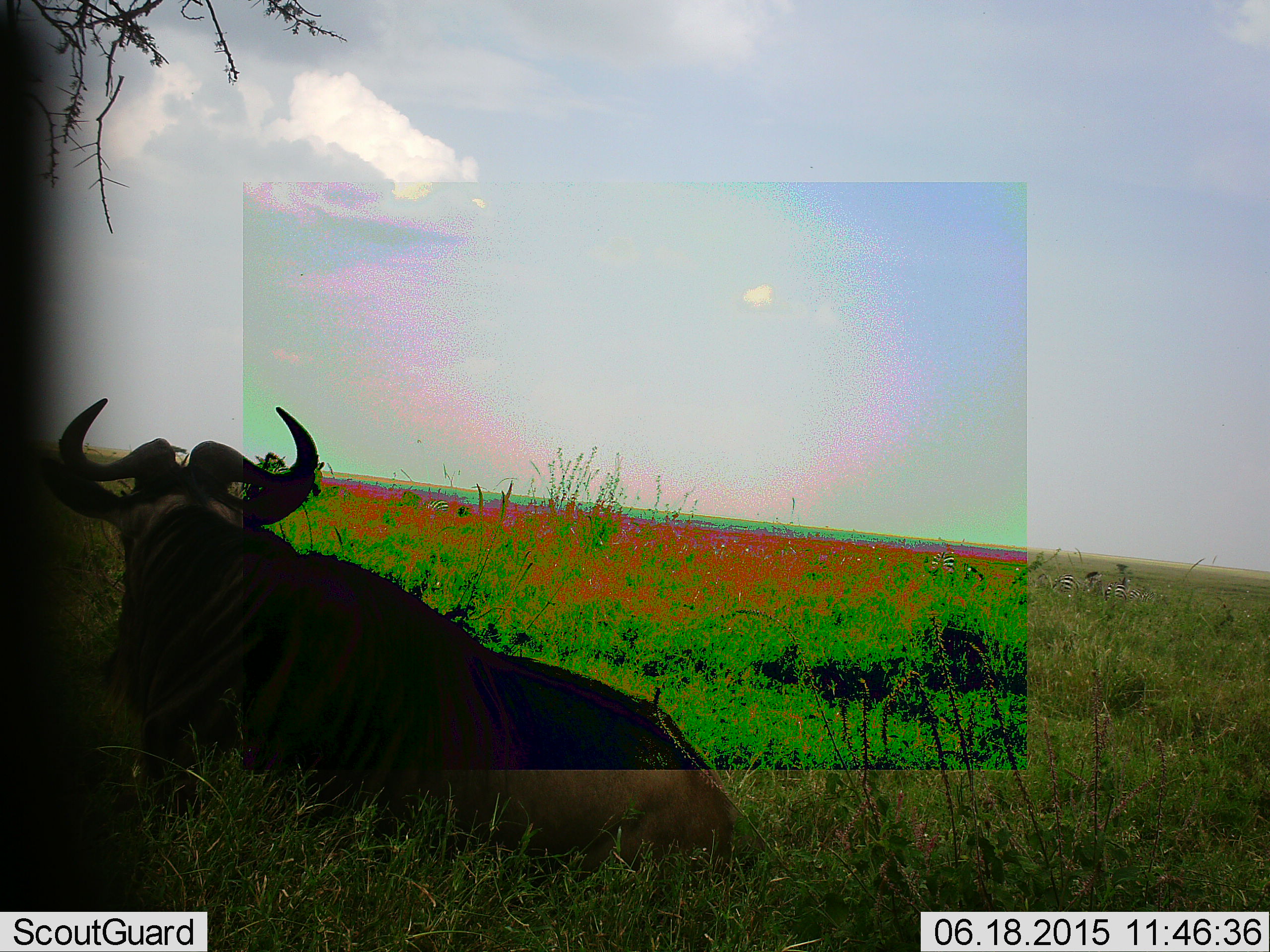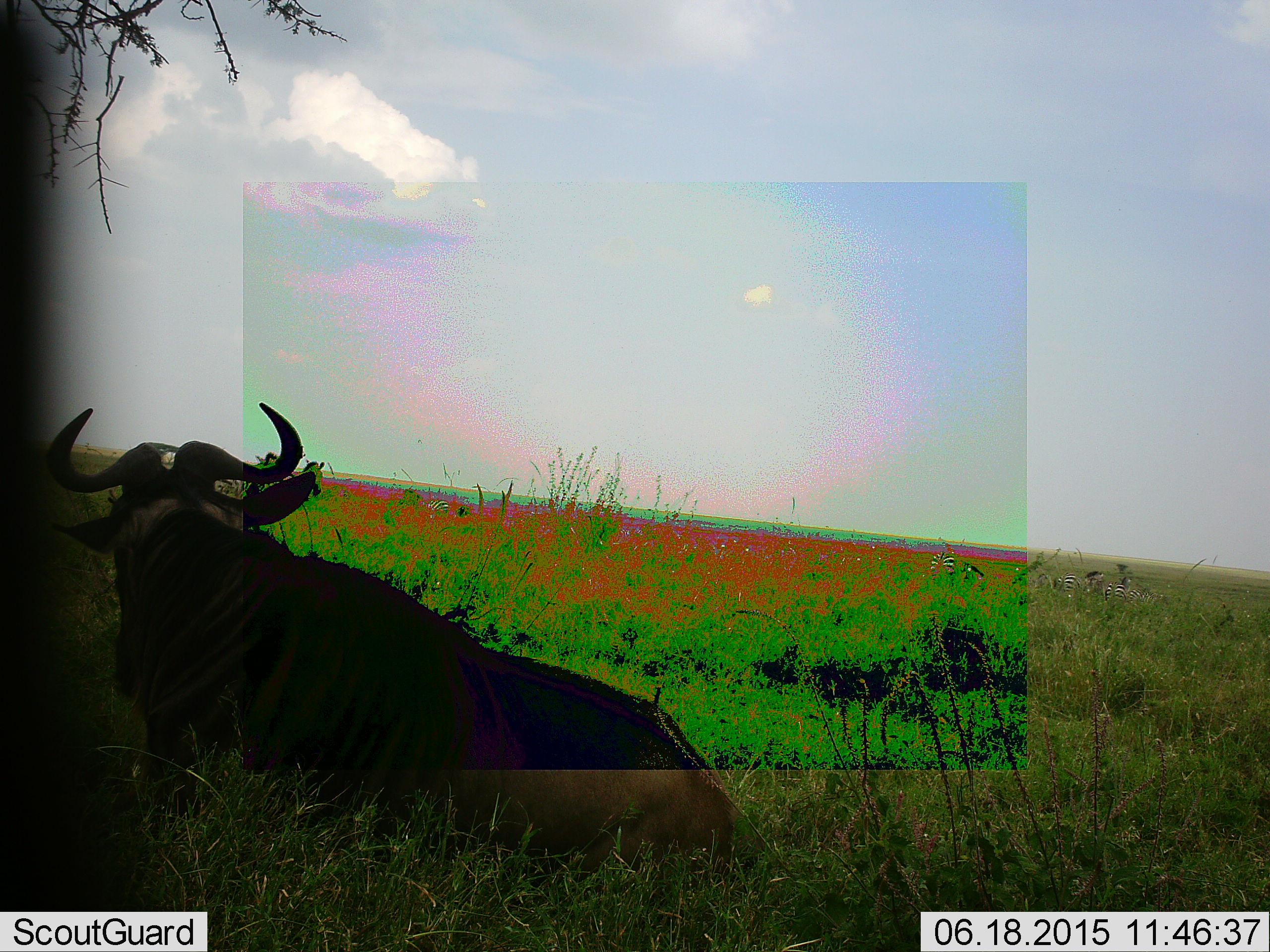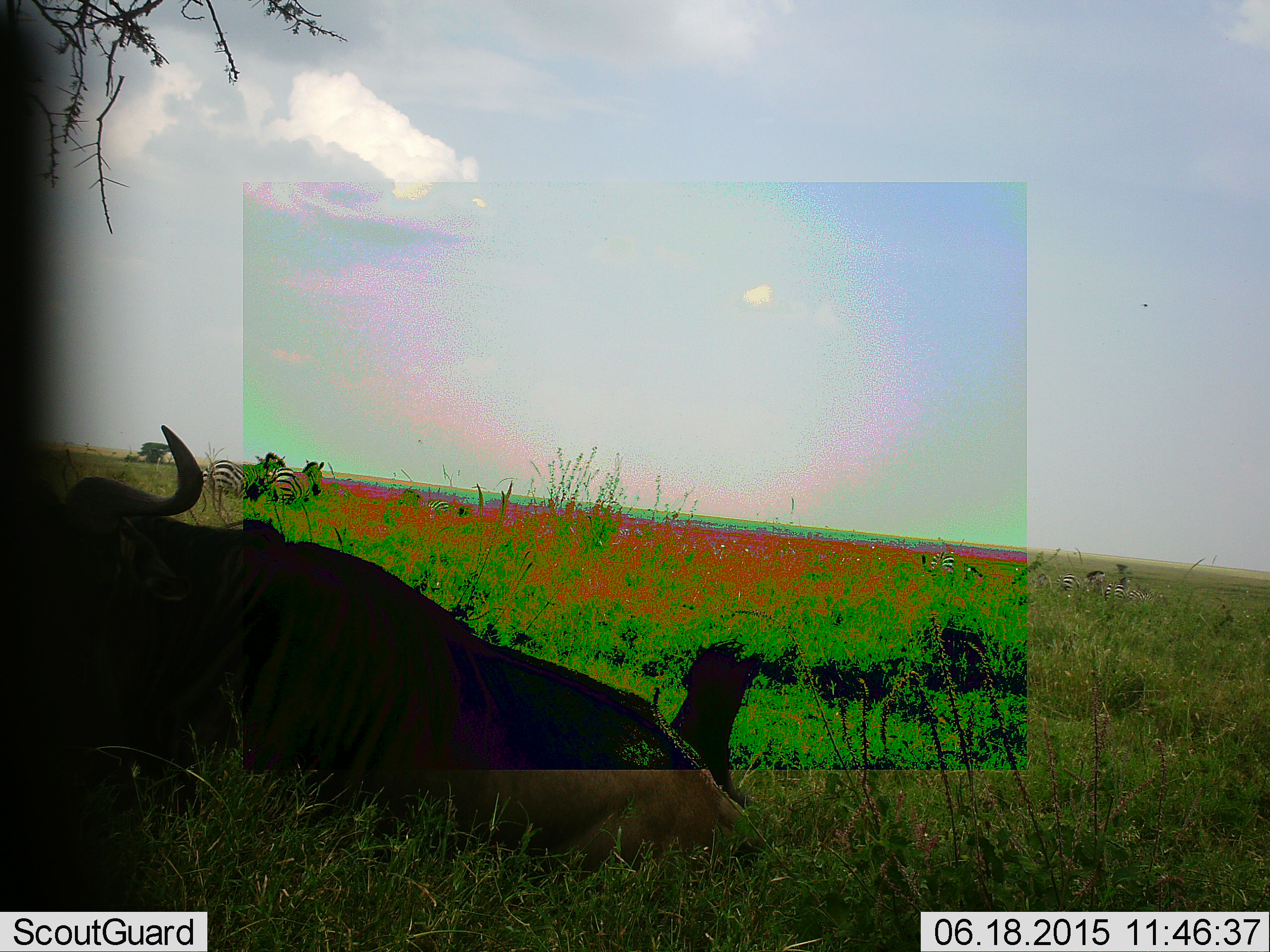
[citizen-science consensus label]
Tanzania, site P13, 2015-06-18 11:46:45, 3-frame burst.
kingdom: Animalia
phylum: Chordata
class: Mammalia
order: Artiodactyla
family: Bovidae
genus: Connochaetes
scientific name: Connochaetes taurinus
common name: blue wildebeest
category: wildebeest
Wildebeest (blue wildebeest) (Connochaetes taurinus), count 1. Behavior (volunteer vote fractions): standing 8%, resting 85%, moving 8%, interacting 0%. Young present (vote fraction): 0%. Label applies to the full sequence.